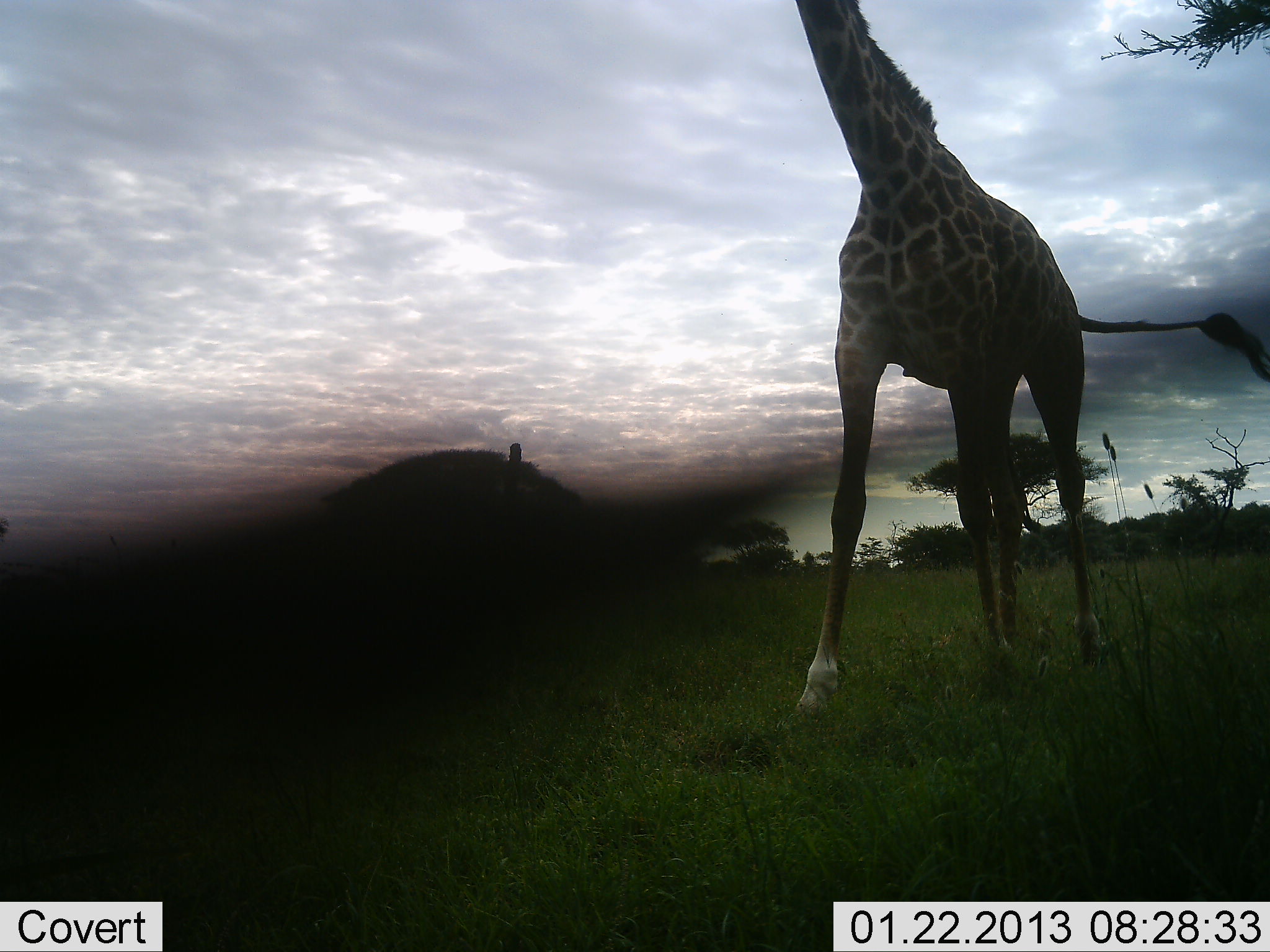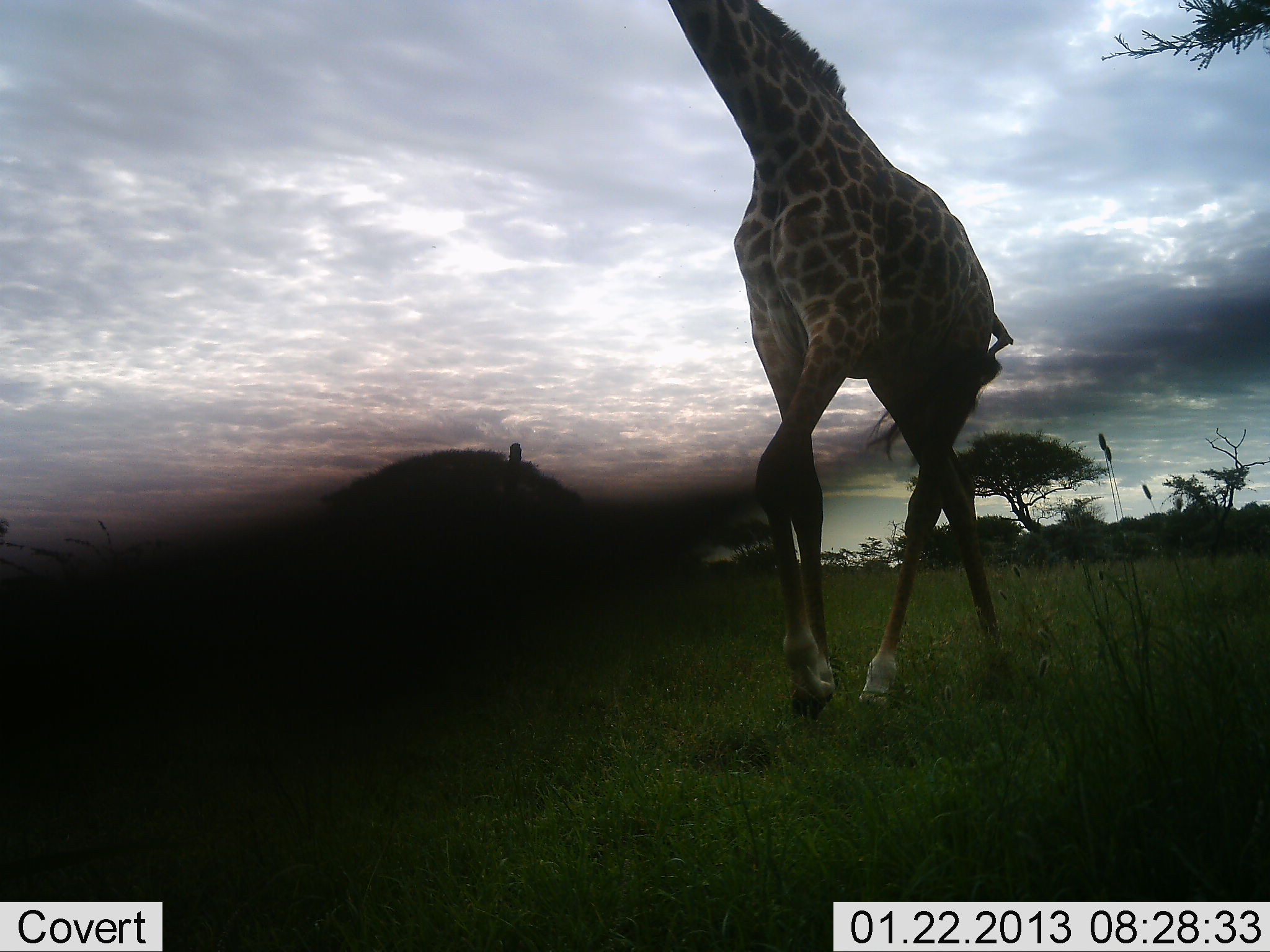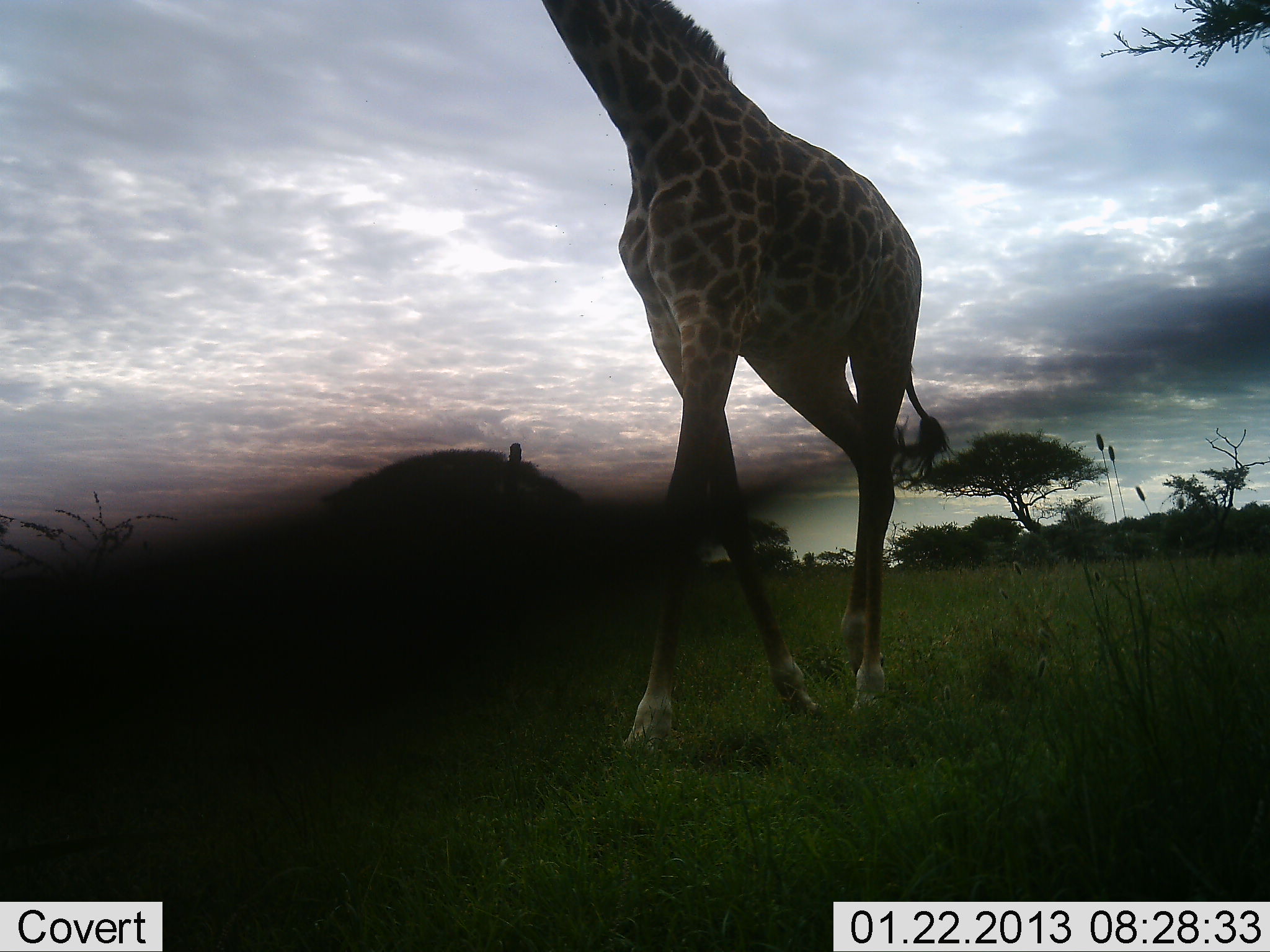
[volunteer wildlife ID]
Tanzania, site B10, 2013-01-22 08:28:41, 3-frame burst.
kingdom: Animalia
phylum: Chordata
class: Mammalia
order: Artiodactyla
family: Giraffidae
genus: Giraffa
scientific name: Giraffa camelopardalis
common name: giraffe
Giraffe (Giraffa camelopardalis), count 1. Behavior (volunteer vote fractions): standing 12%, resting 0%, moving 96%, interacting 0%. Young present (vote fraction): 0%. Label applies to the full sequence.